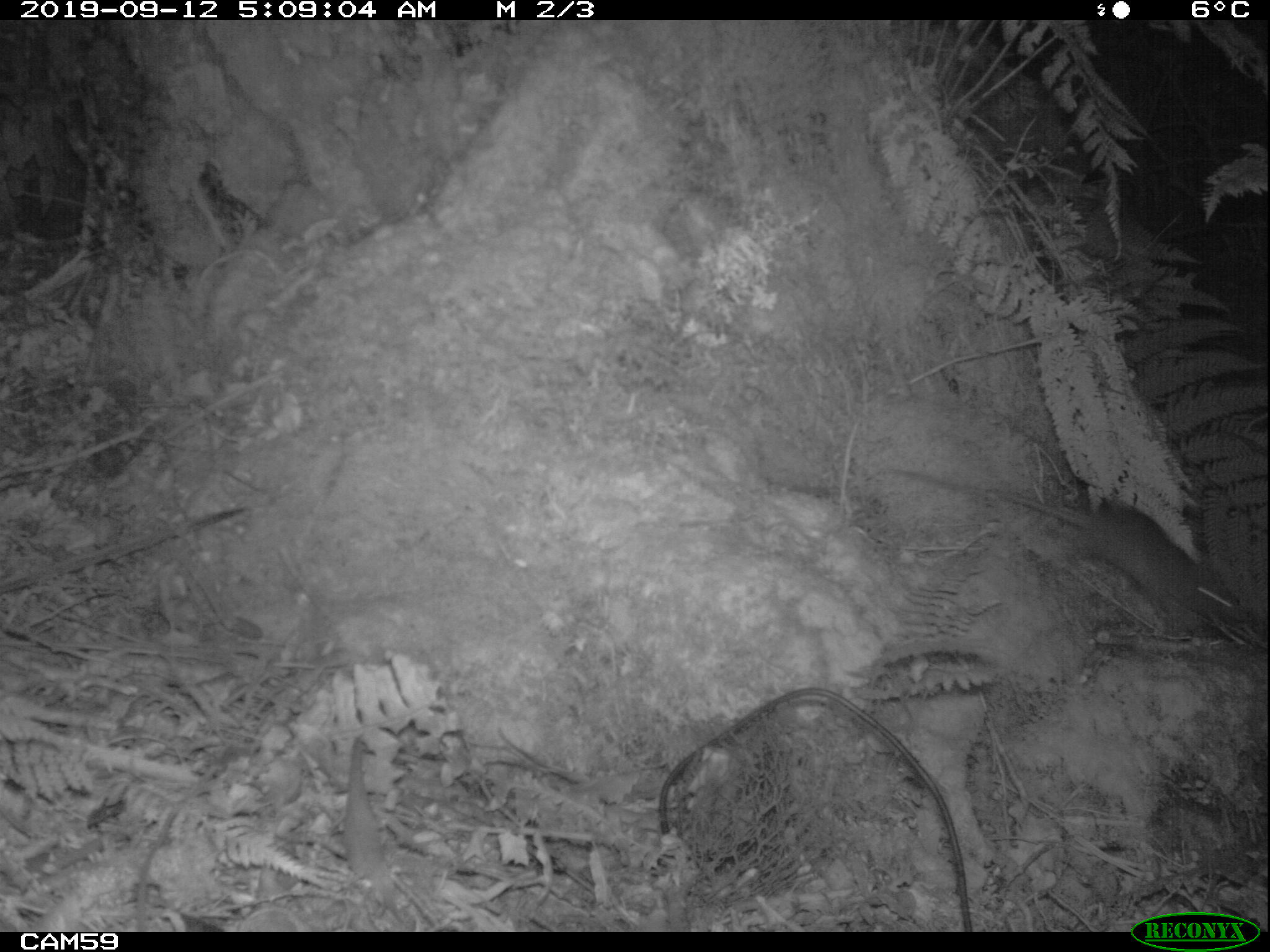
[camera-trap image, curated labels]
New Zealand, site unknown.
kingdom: Animalia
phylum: Chordata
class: Mammalia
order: Rodentia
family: Muridae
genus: Rattus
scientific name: Rattus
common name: rat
Rat (Rattus).